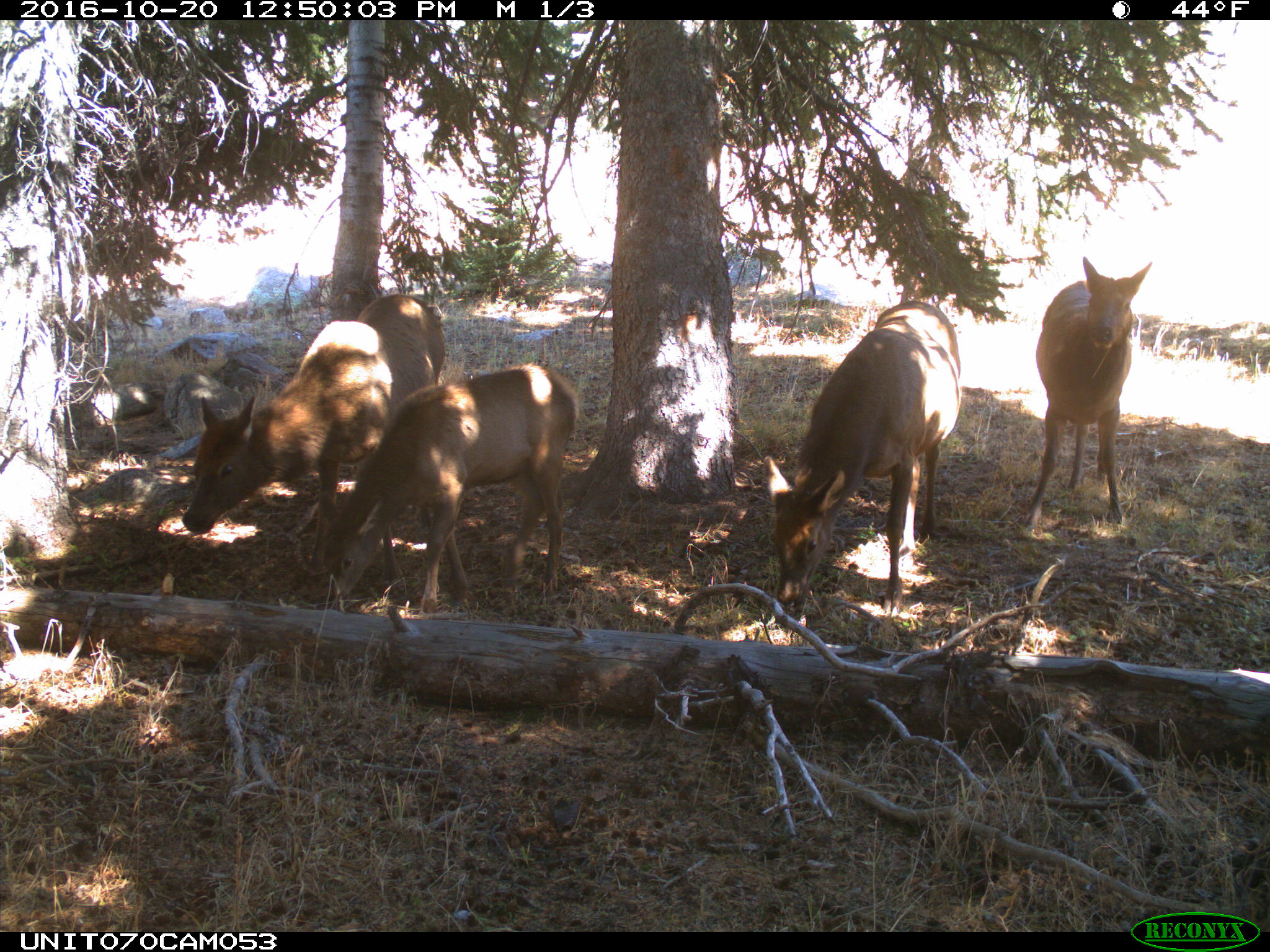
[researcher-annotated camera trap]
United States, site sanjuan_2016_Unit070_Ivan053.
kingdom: Animalia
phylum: Chordata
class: Mammalia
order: Artiodactyla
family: Cervidae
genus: Cervus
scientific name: Cervus elaphus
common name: red deer